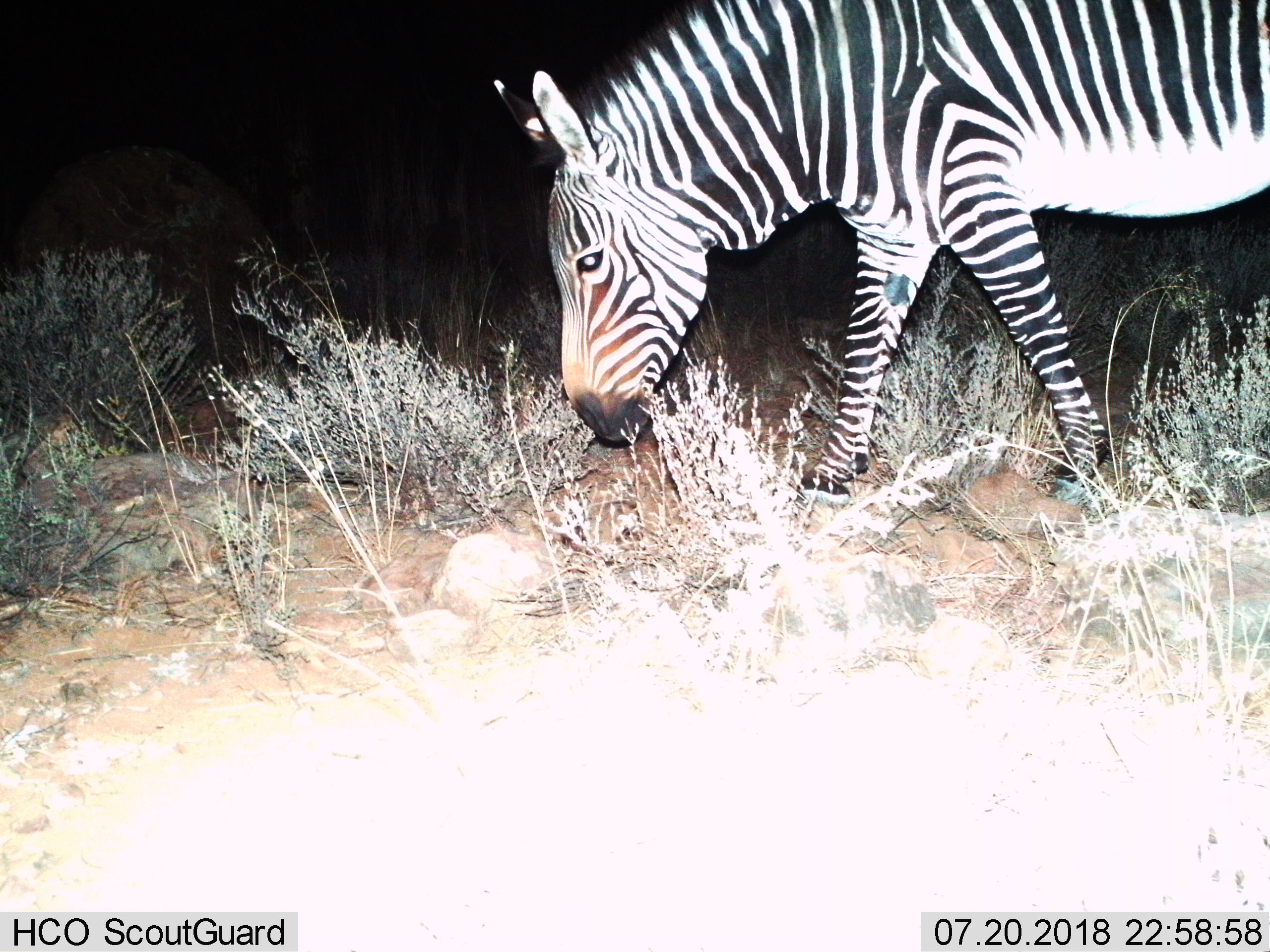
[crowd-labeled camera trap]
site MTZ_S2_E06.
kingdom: Animalia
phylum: Chordata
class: Mammalia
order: Perissodactyla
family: Equidae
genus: Equus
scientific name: Equus zebra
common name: mountain zebra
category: zebramountain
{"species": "zebramountain (mountain zebra) (Equus zebra)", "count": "1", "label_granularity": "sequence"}